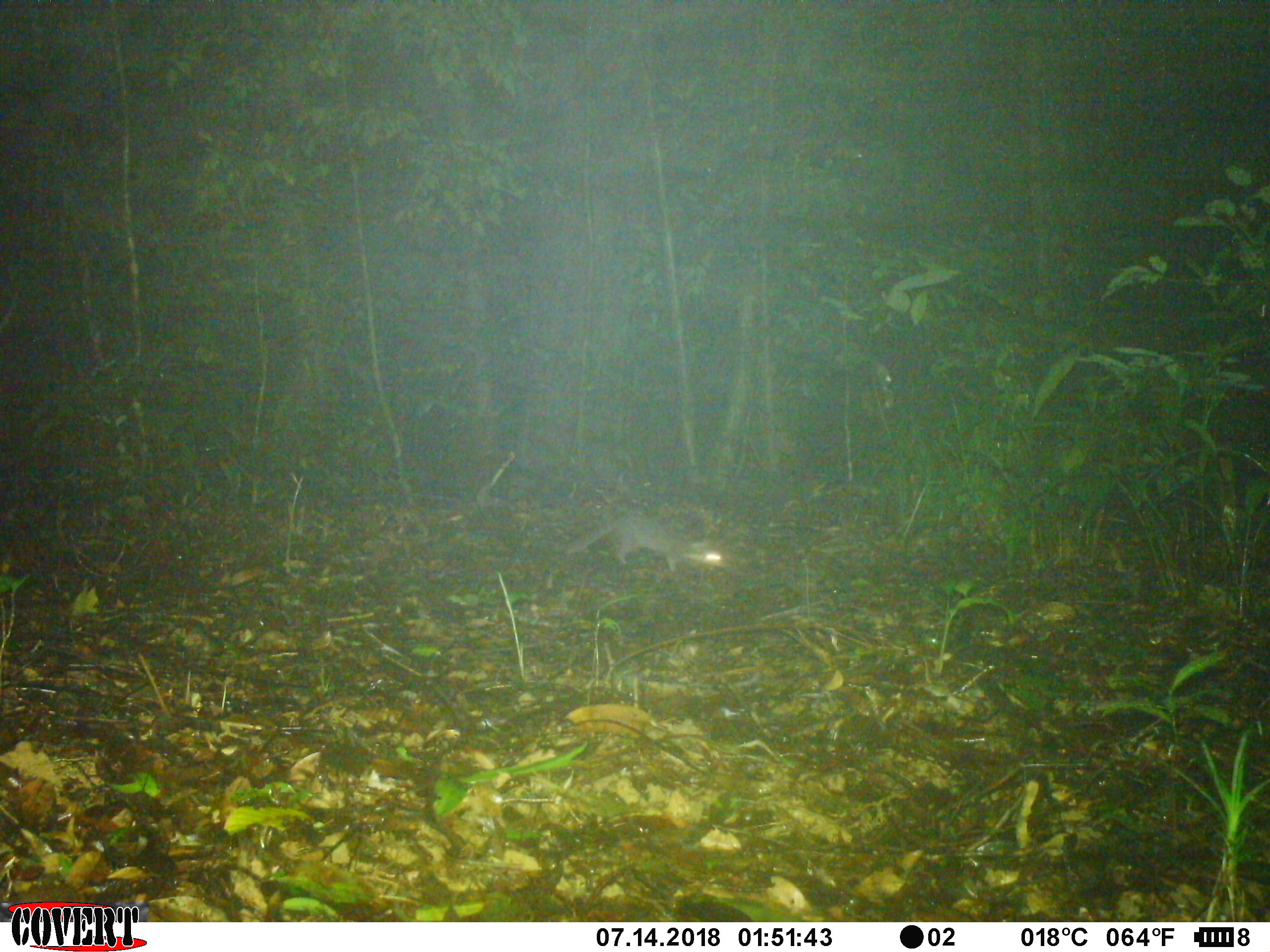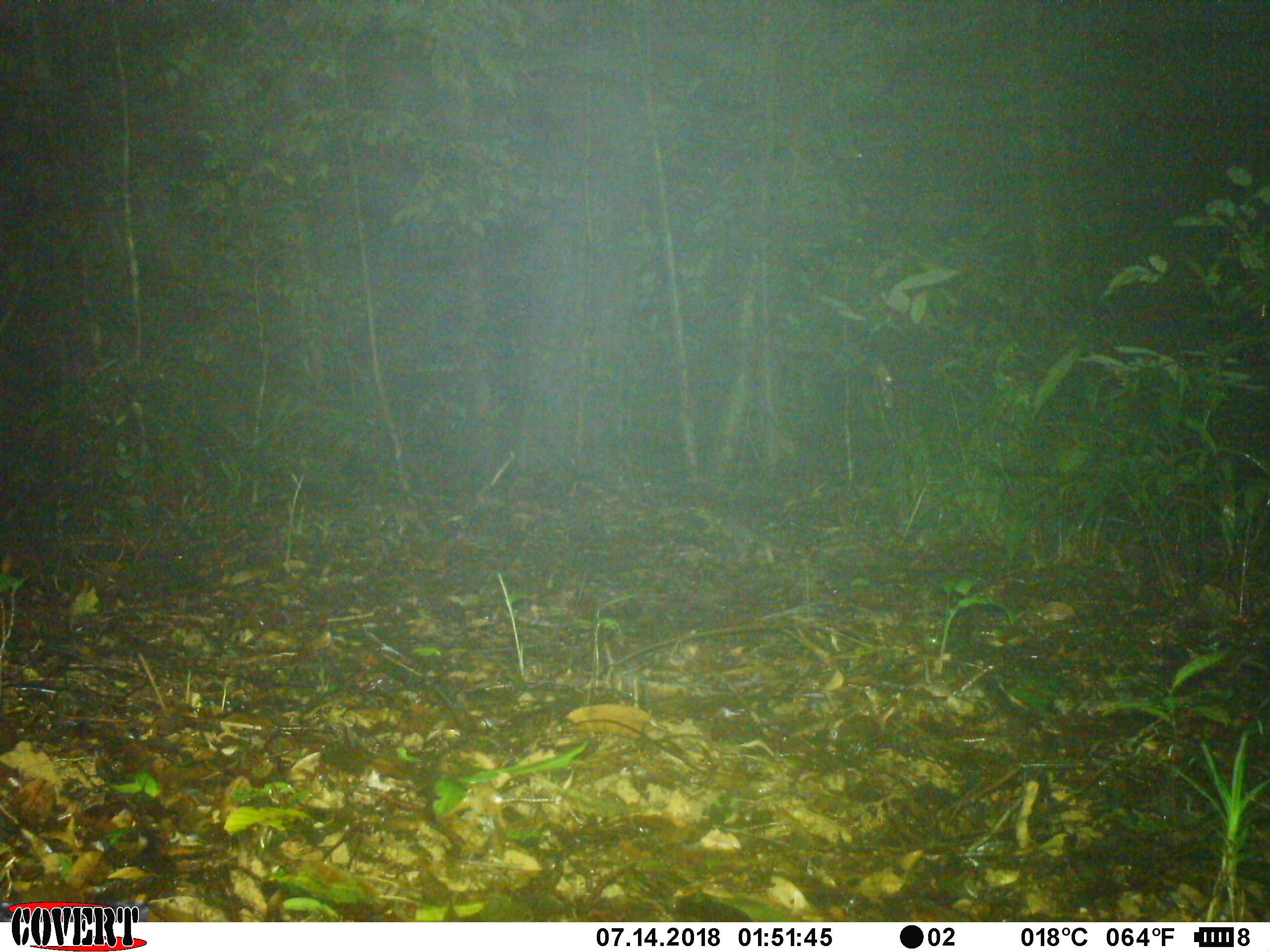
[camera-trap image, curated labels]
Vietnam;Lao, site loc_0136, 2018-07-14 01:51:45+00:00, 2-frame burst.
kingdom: Animalia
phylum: Chordata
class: Mammalia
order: Carnivora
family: Mustelidae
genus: Melogale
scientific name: Melogale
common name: ferret badger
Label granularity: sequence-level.